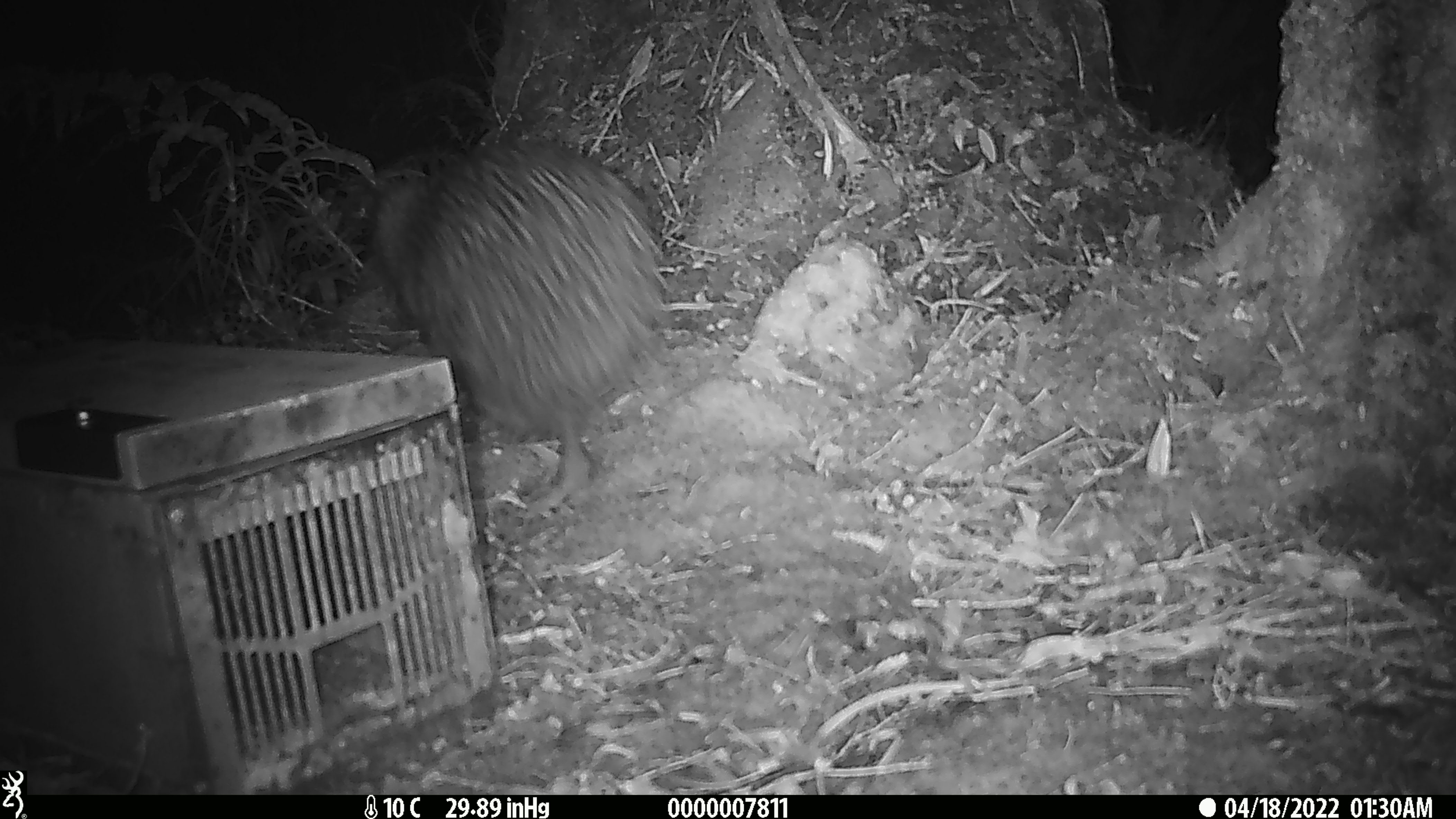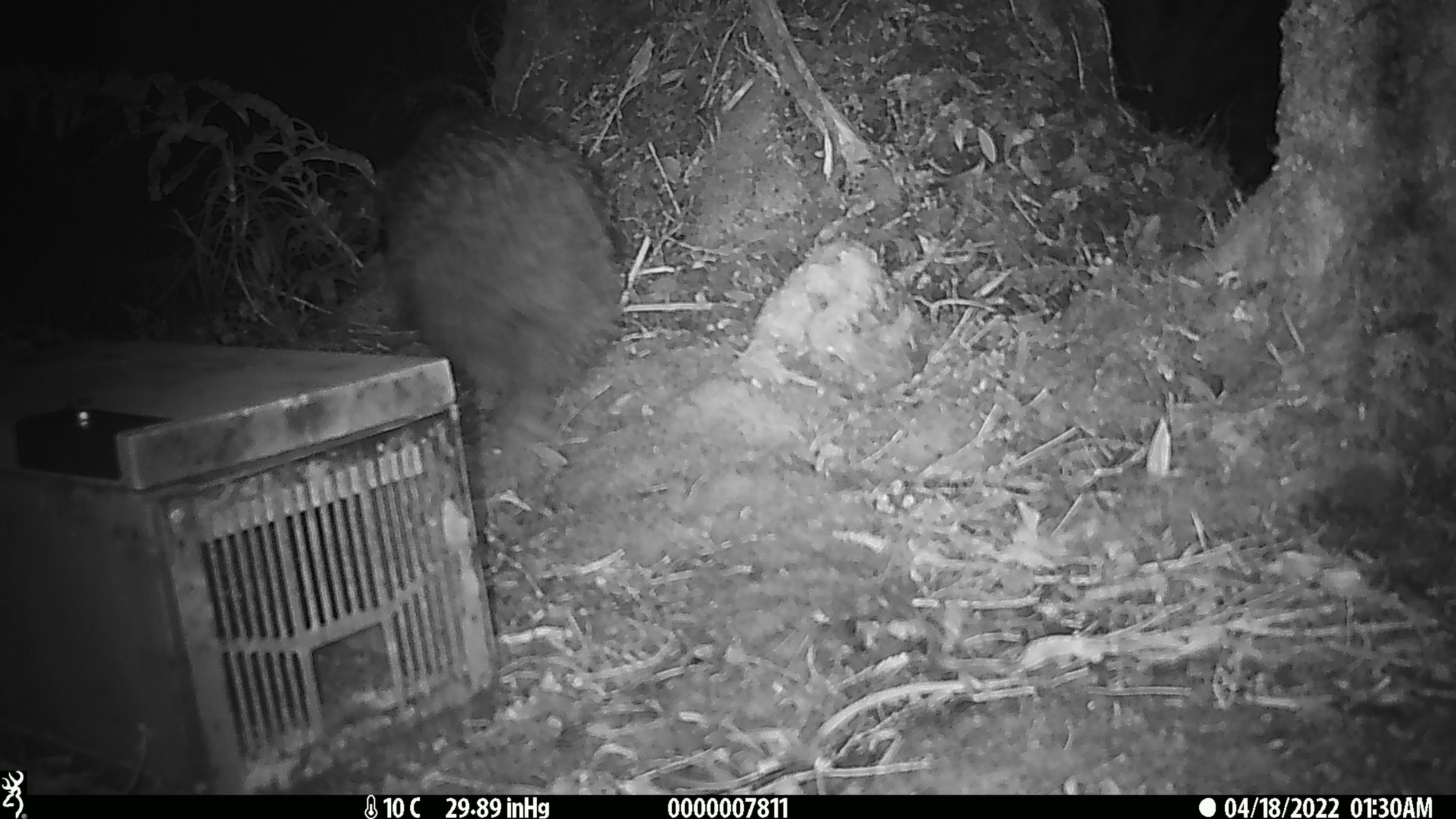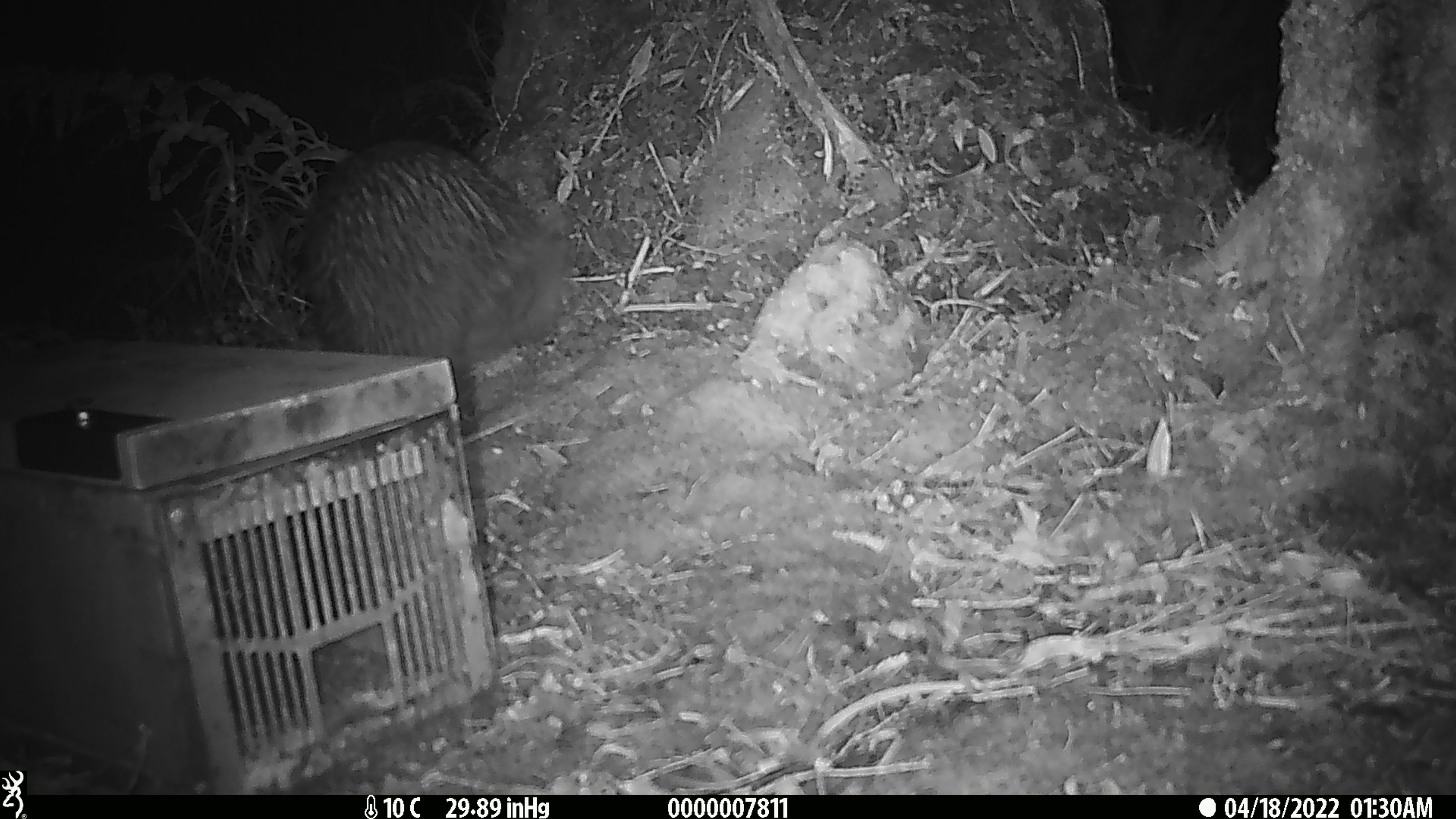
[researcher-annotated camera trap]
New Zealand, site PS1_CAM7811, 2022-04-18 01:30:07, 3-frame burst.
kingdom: Animalia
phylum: Chordata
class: Aves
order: Apterygiformes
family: Apterygidae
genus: Apteryx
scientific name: Apteryx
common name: kiwi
Kiwi (Apteryx).